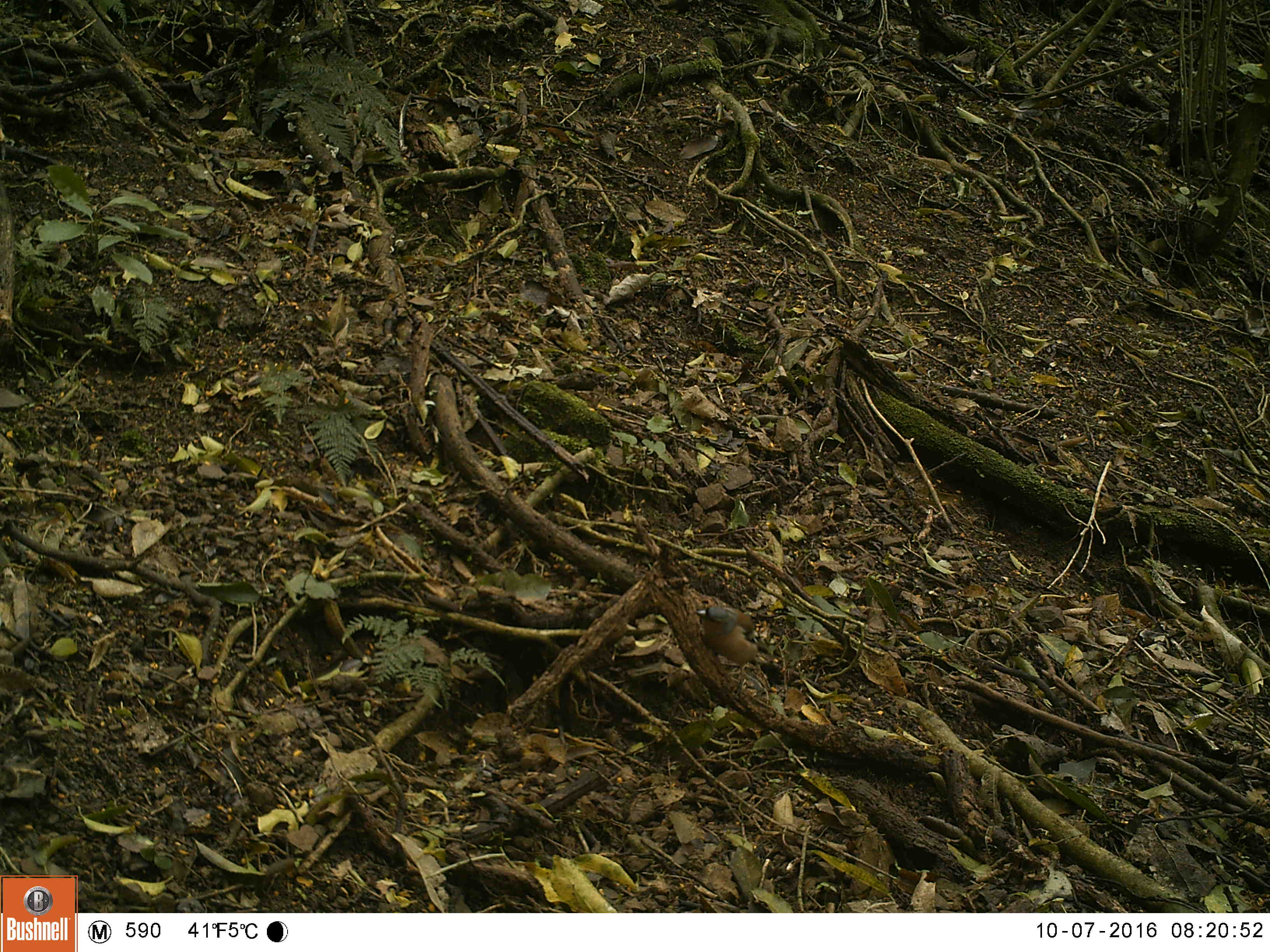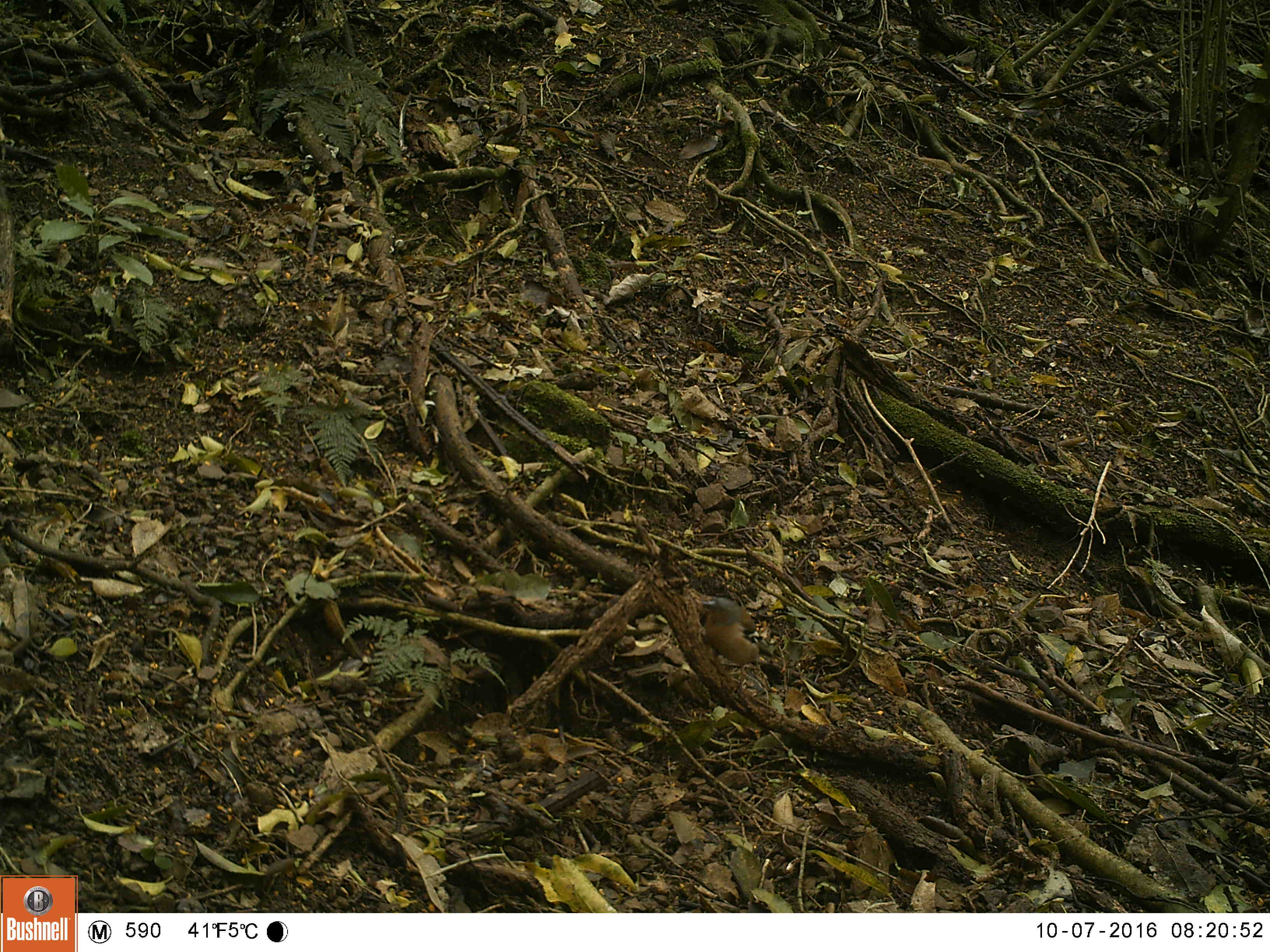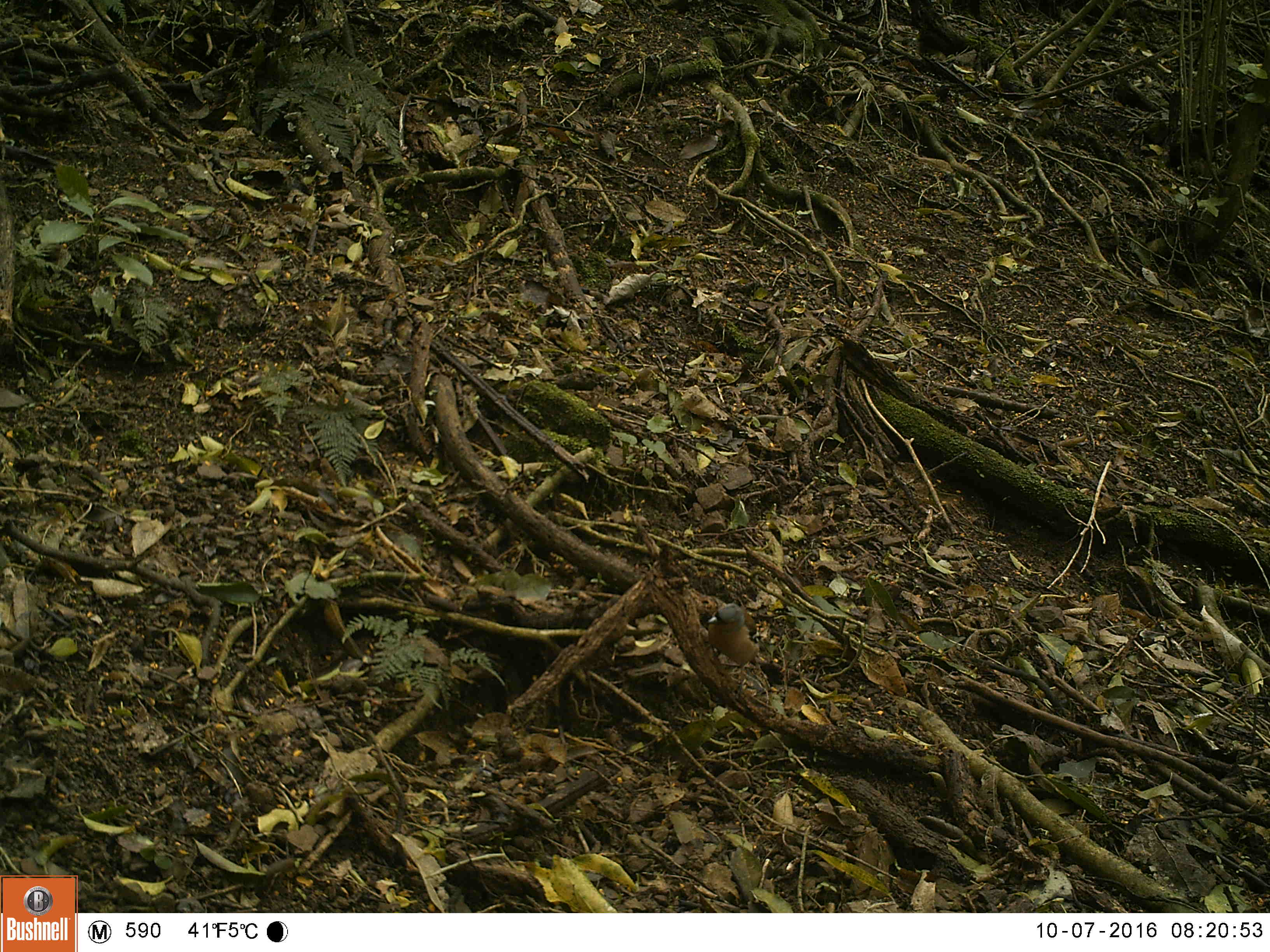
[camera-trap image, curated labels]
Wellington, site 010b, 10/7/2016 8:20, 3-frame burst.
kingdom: Animalia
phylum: Chordata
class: Aves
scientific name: Aves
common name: bird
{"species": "bird (Aves)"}